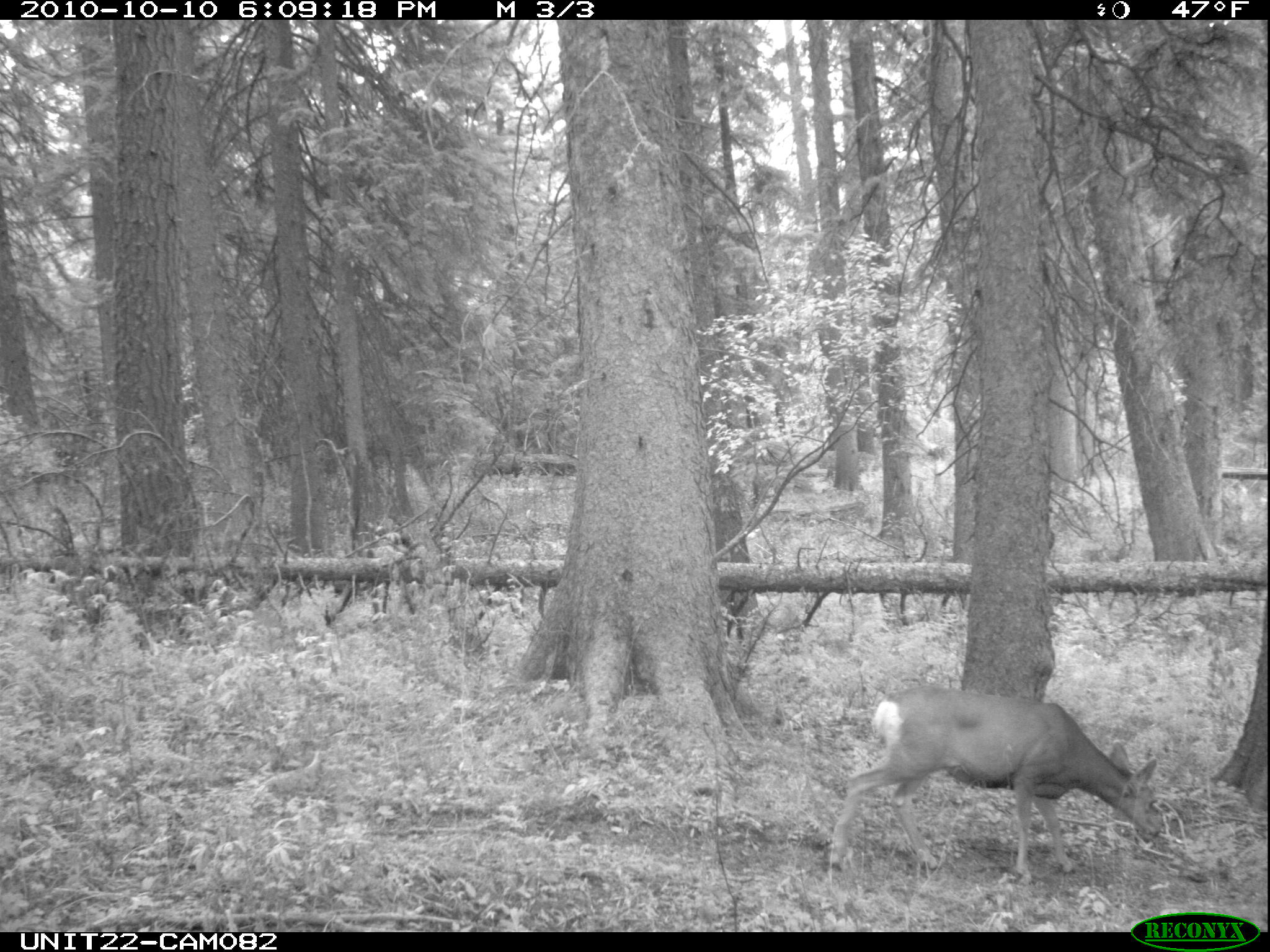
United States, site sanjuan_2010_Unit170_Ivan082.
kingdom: Animalia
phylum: Chordata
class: Mammalia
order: Artiodactyla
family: Cervidae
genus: Odocoileus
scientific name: Odocoileus hemionus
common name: mule deer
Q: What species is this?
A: Odocoileus hemionus (mule deer).